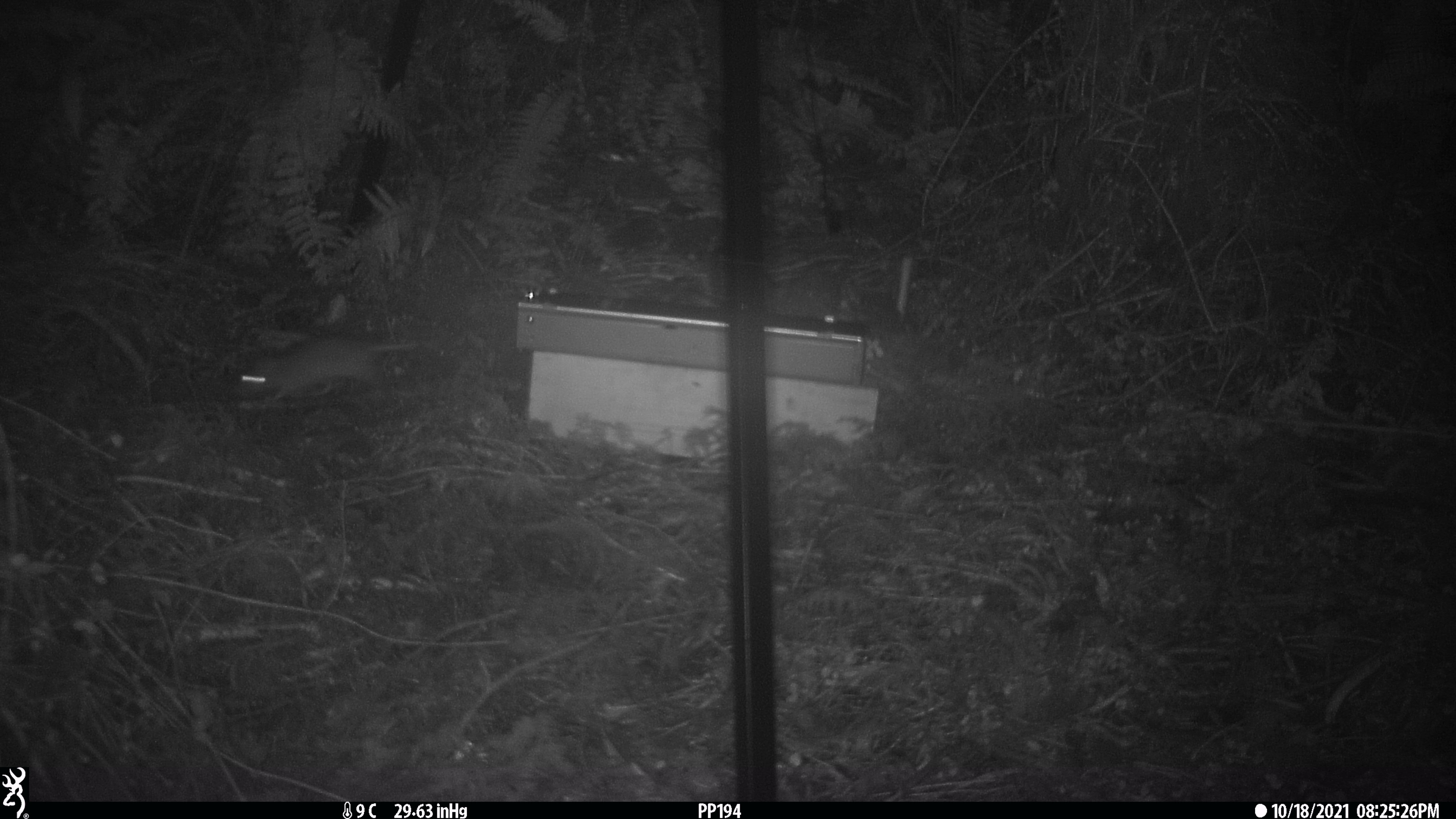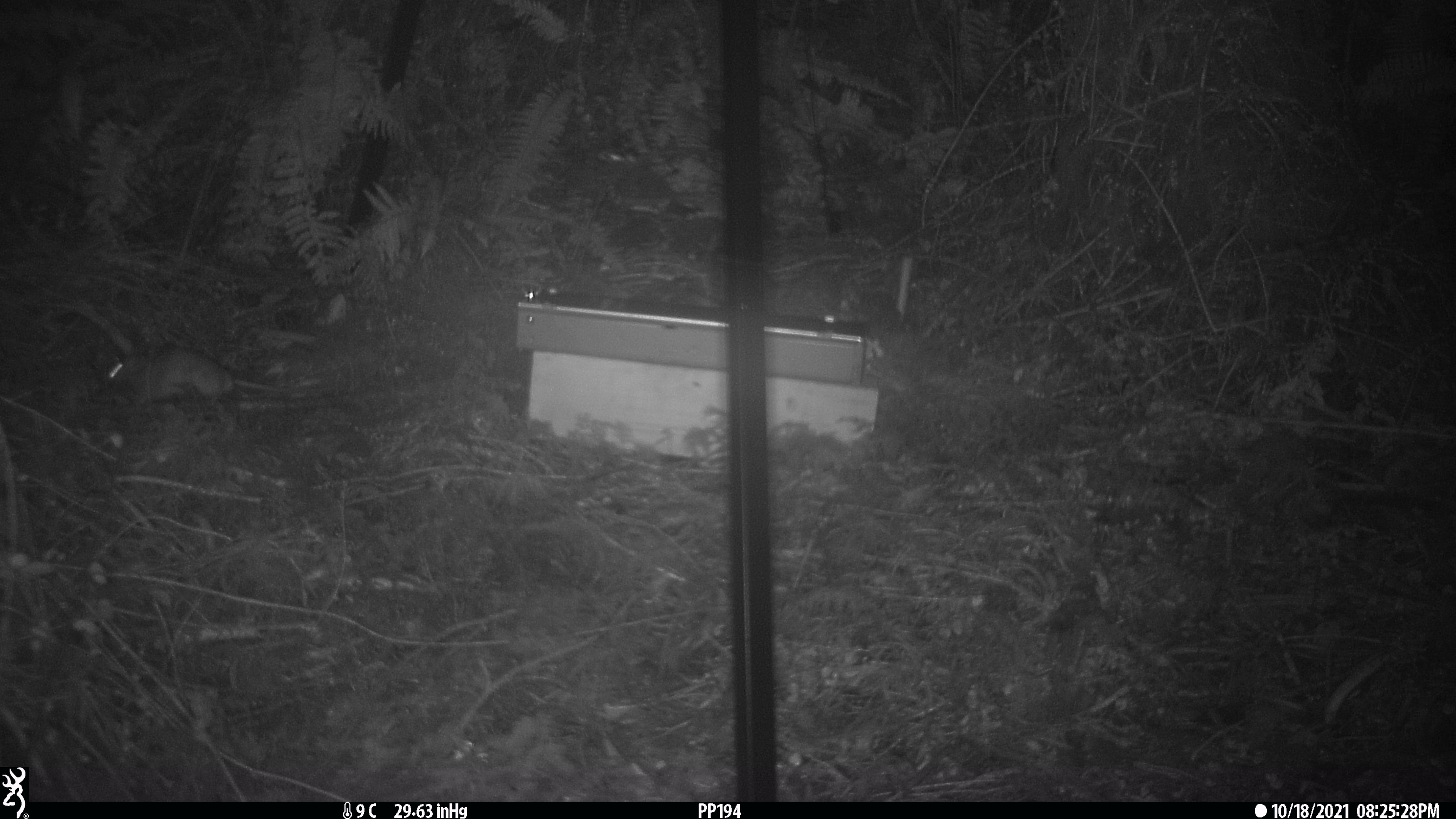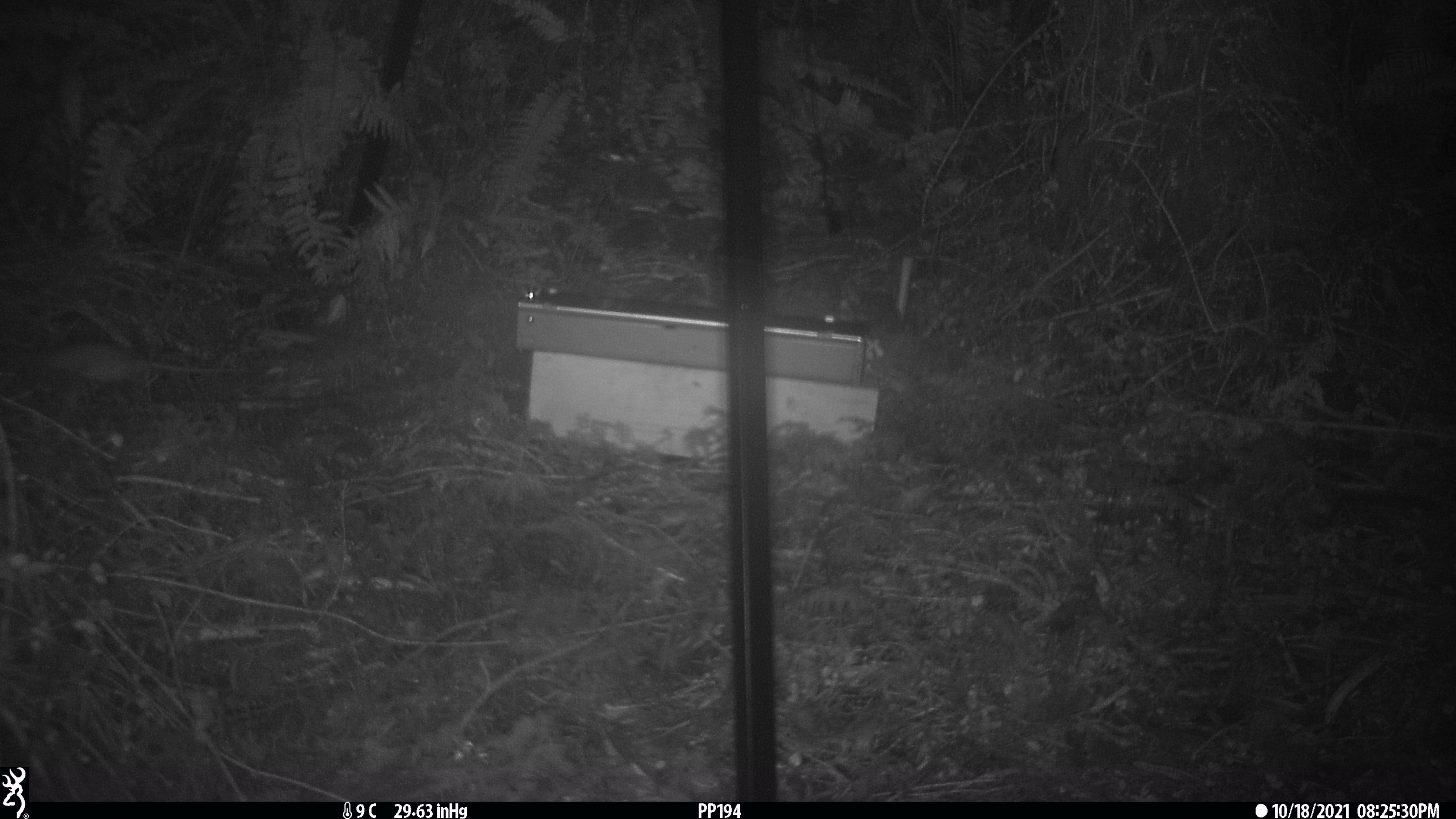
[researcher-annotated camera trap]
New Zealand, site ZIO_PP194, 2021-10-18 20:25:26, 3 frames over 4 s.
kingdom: Animalia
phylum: Chordata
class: Mammalia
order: Rodentia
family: Muridae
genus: Rattus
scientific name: Rattus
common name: rat